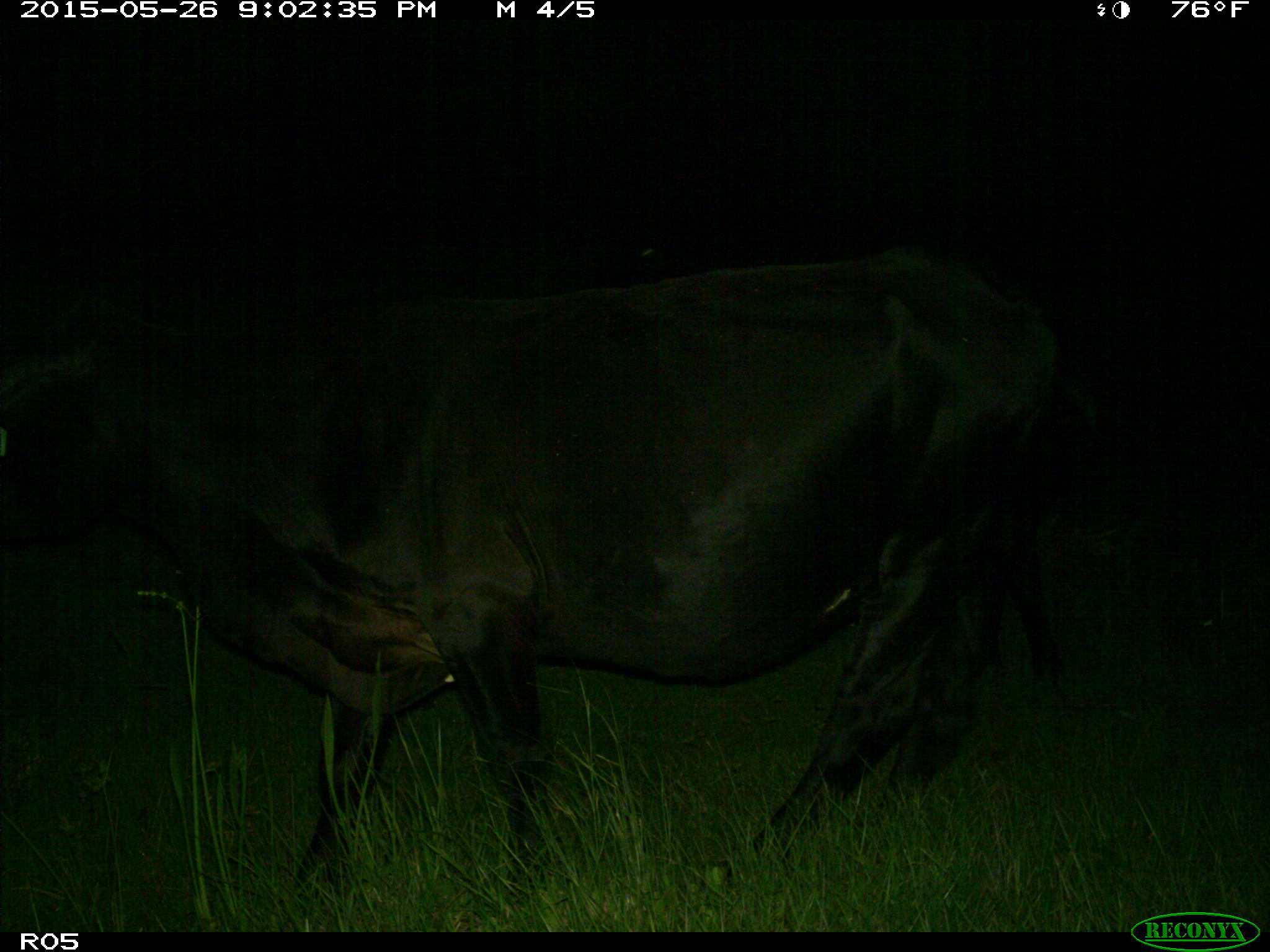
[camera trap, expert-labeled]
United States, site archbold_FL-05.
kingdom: Animalia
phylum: Chordata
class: Mammalia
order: Artiodactyla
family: Bovidae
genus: Bos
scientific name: Bos taurus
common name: domestic cow